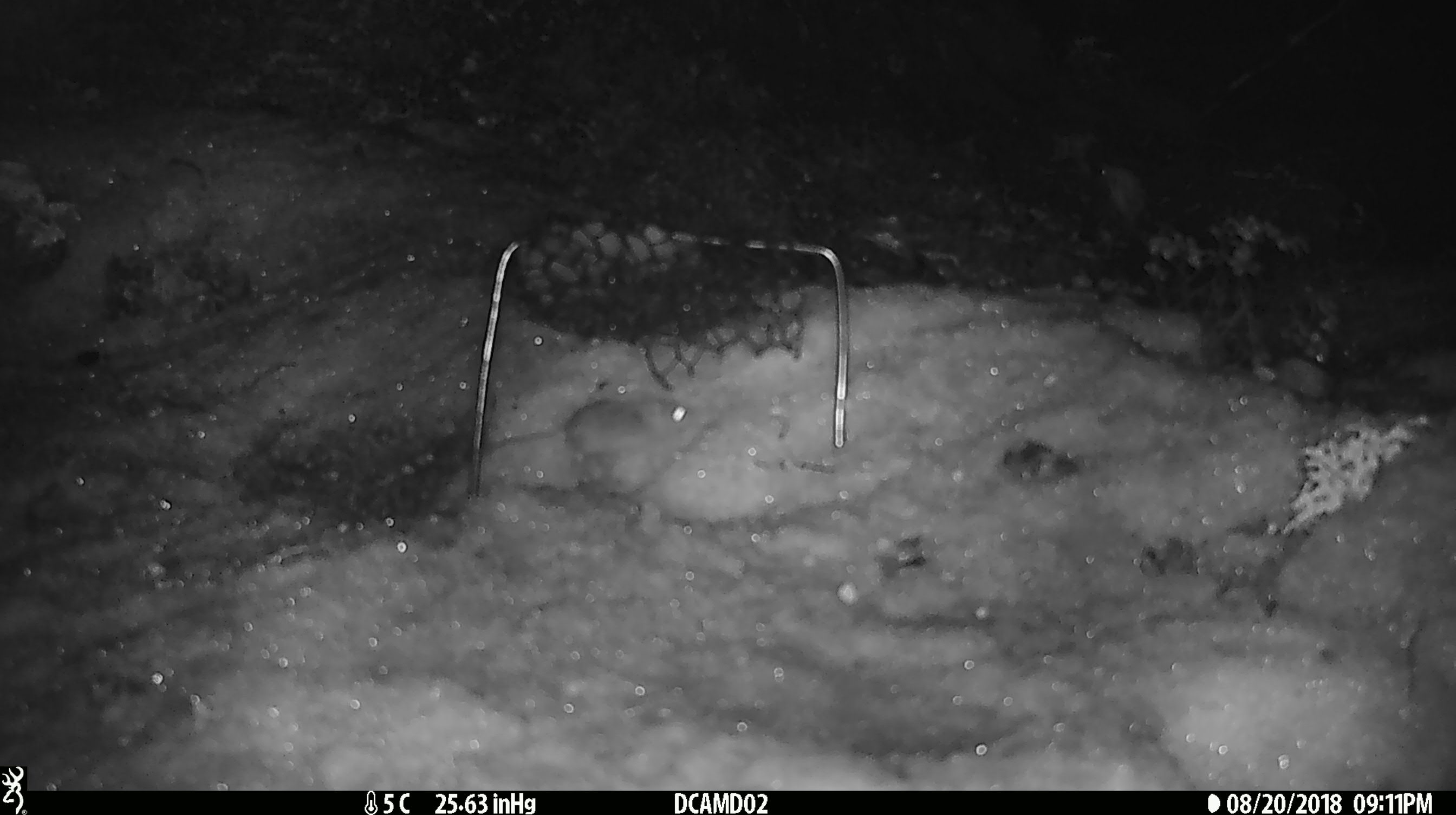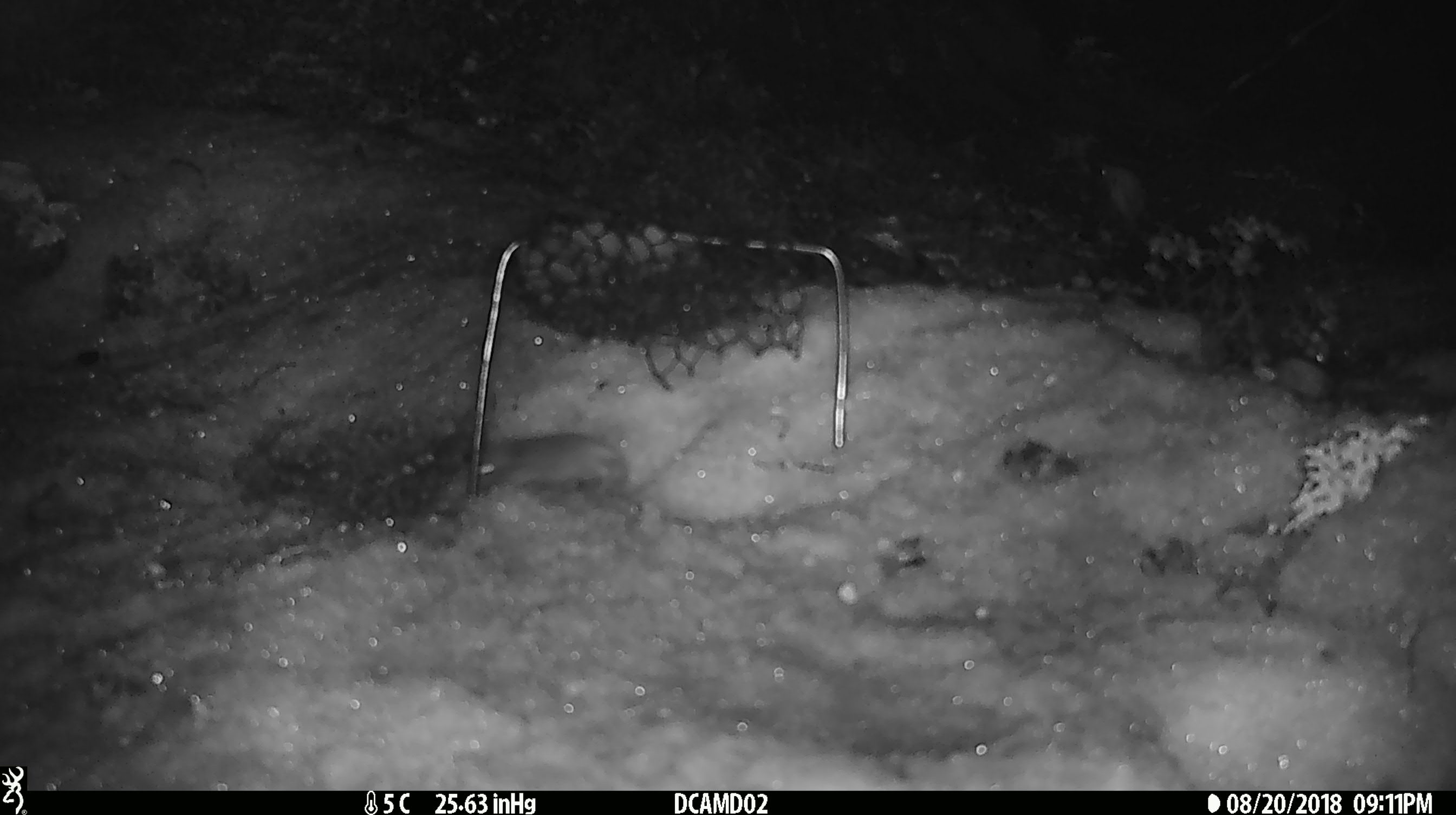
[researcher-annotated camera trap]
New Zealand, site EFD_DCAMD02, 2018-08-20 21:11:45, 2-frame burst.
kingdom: Animalia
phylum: Chordata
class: Mammalia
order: Rodentia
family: Muridae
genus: Mus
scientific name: Mus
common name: mouse